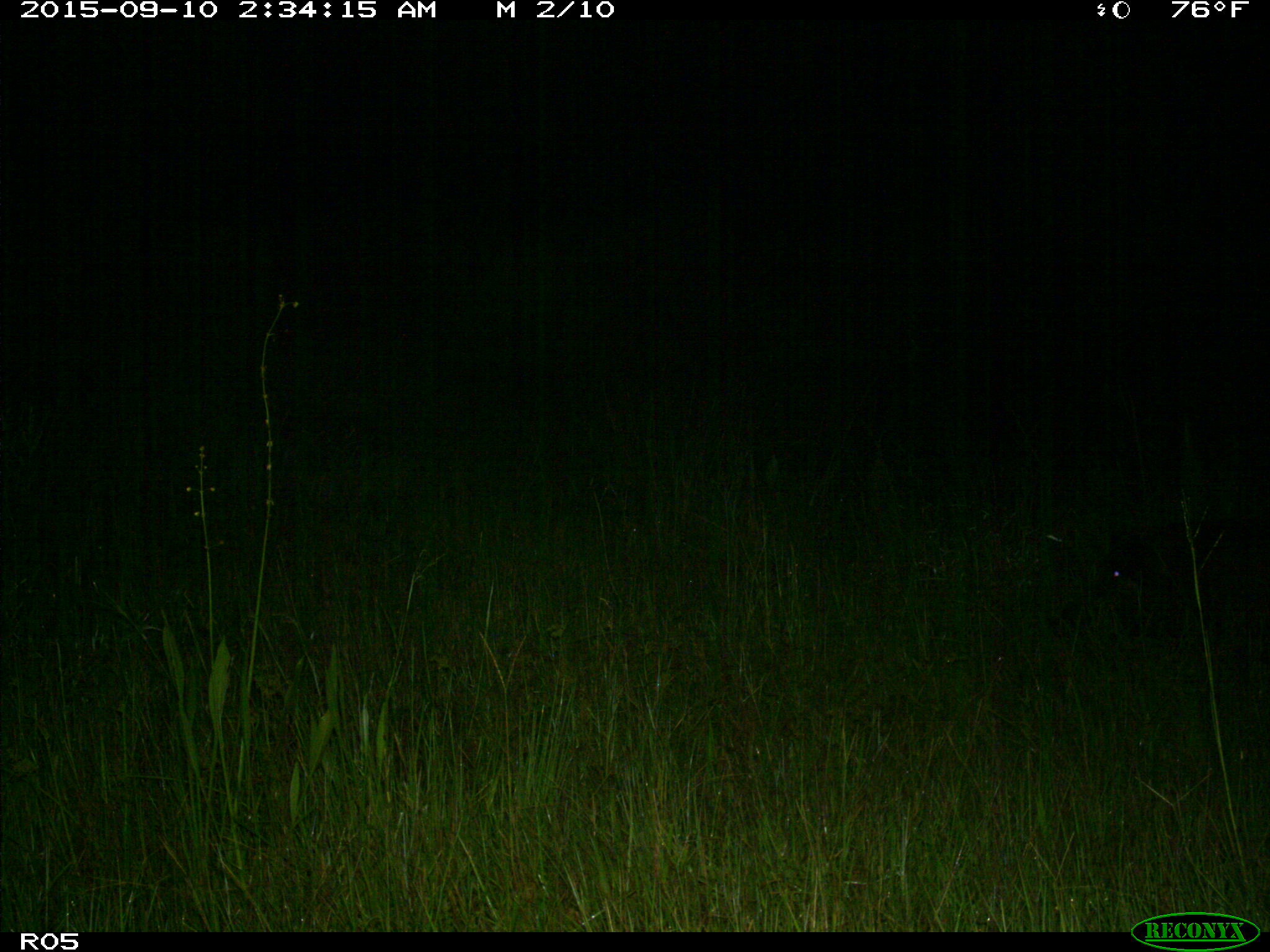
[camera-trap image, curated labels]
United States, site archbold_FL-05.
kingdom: Animalia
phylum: Chordata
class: Mammalia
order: Artiodactyla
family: Suidae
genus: Sus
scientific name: Sus scrofa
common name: wild boar